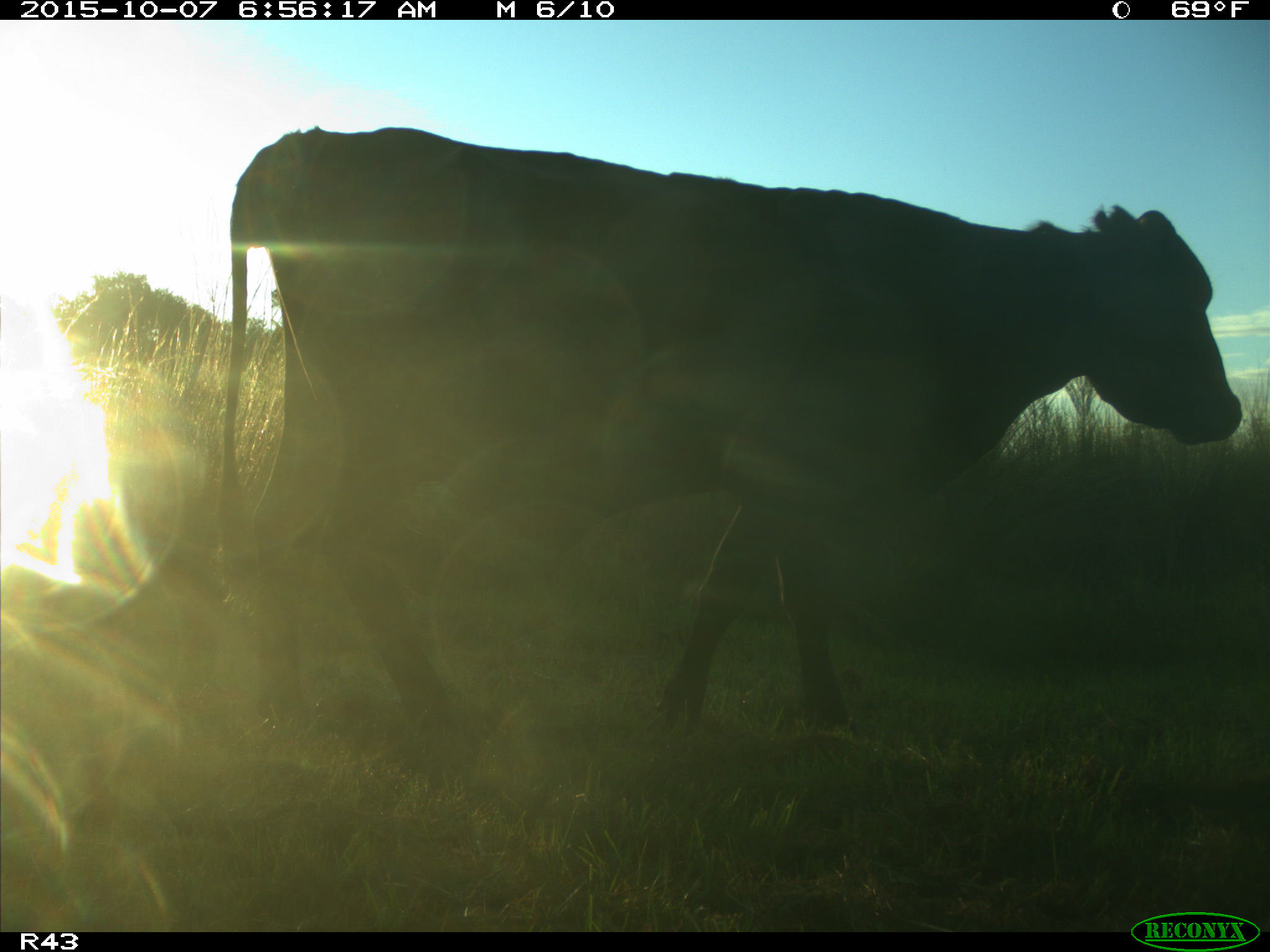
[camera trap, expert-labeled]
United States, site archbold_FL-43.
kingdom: Animalia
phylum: Chordata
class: Mammalia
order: Artiodactyla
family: Bovidae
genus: Bos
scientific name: Bos taurus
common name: domestic cow